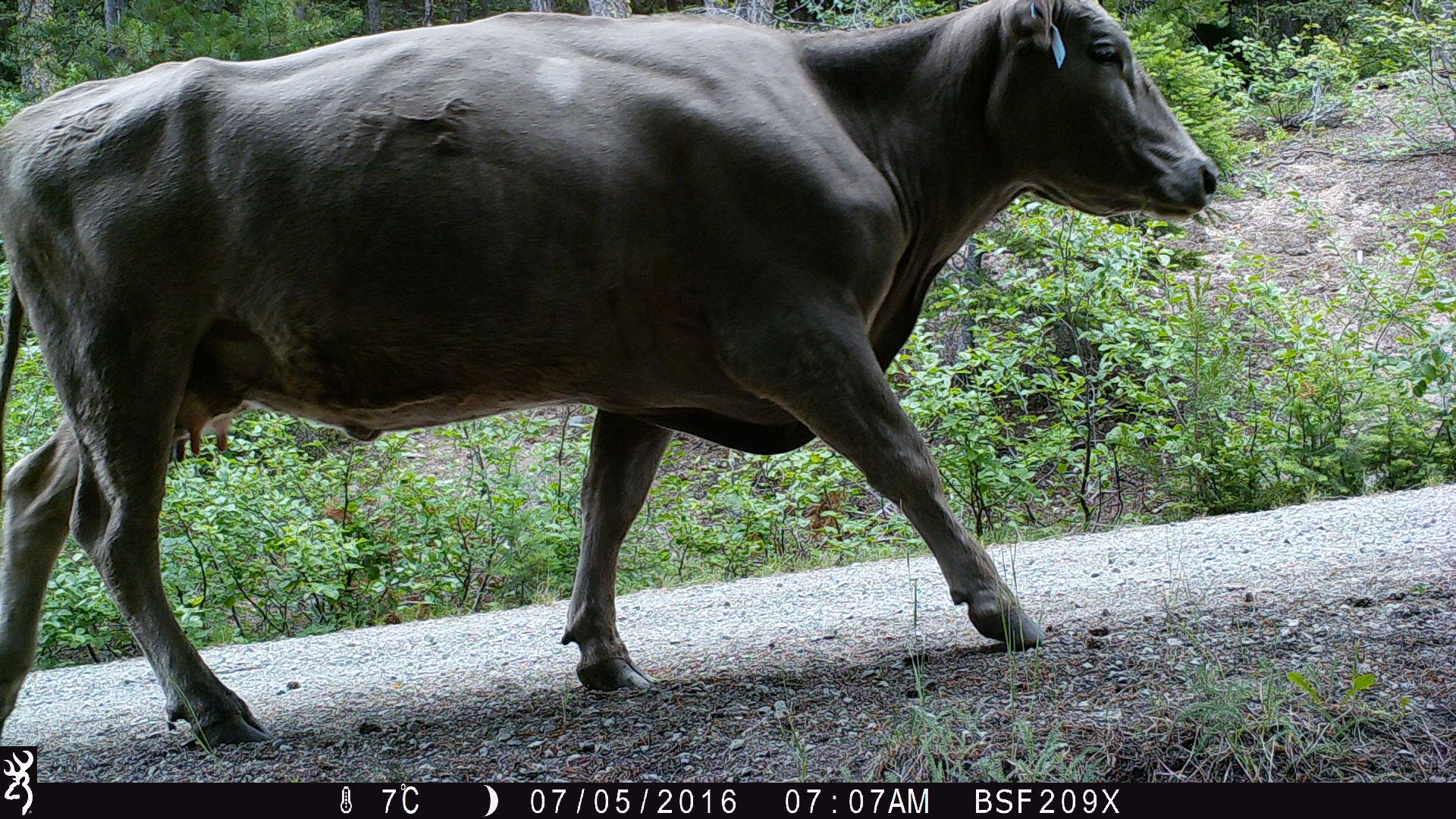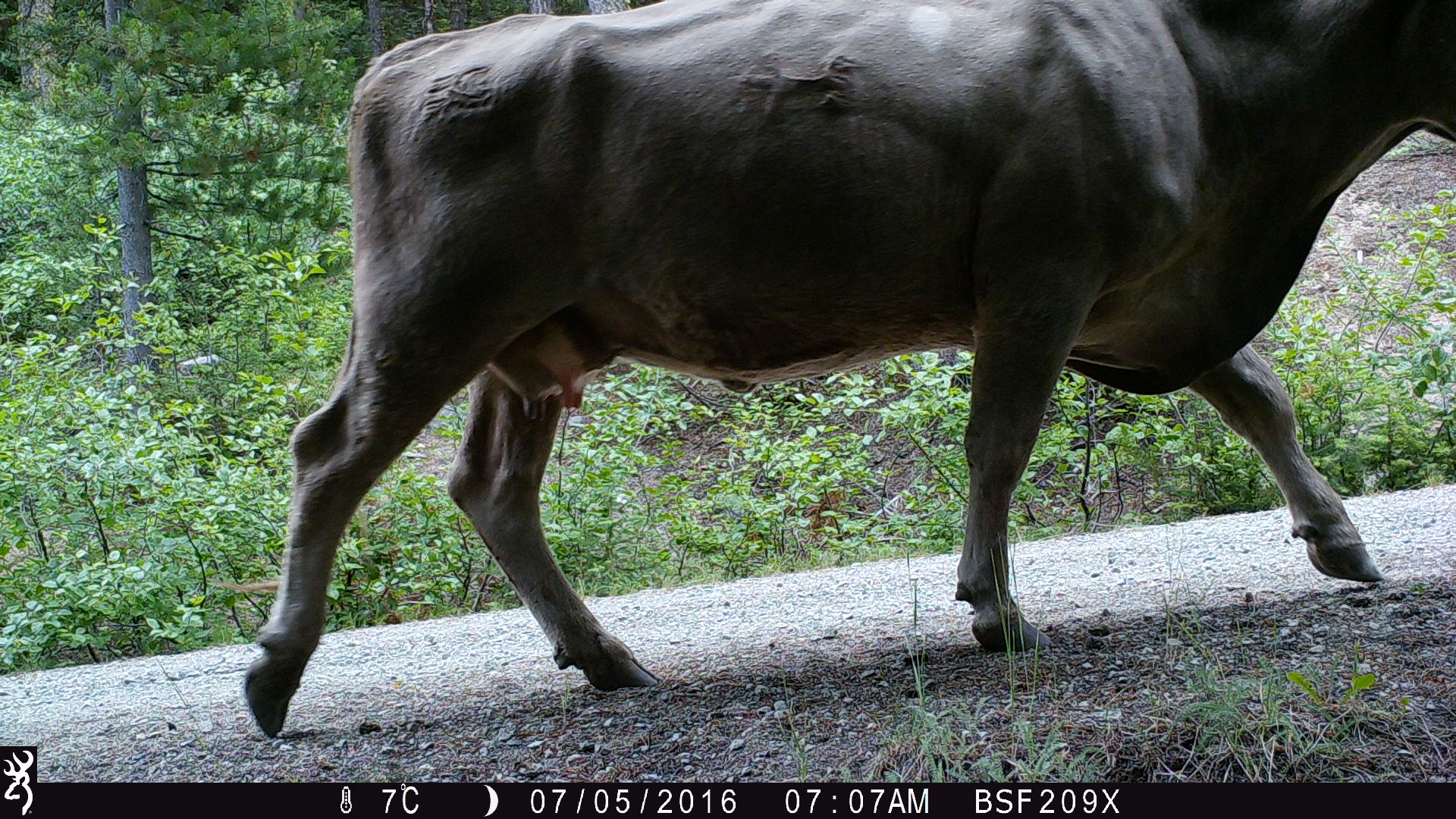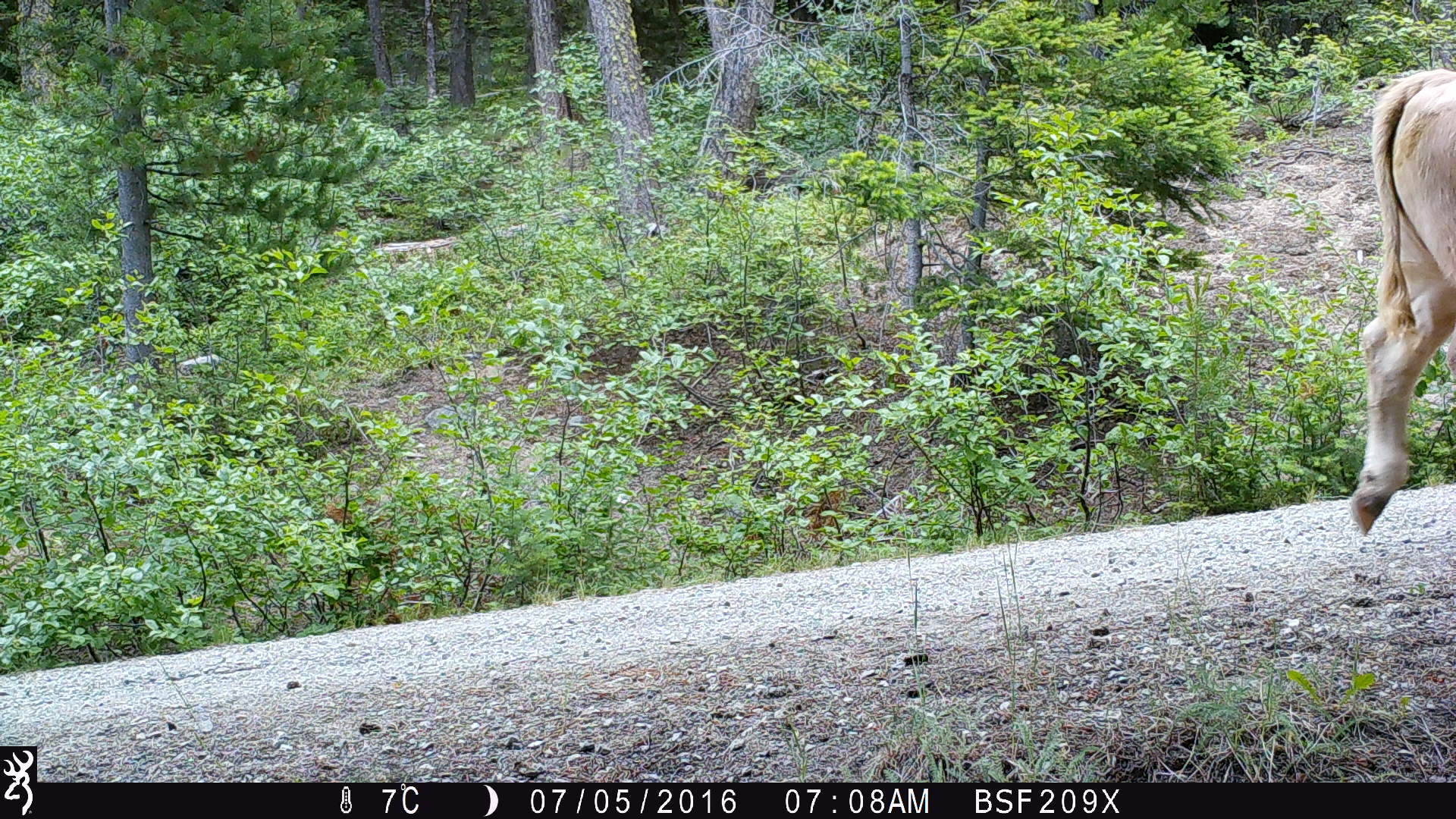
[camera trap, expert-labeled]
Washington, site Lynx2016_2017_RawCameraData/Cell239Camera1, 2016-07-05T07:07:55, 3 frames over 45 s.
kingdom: Animalia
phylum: Chordata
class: Mammalia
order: Artiodactyla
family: Bovidae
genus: Bos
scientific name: Bos taurus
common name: domestic cattle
Domestic cattle (Bos taurus). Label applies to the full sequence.